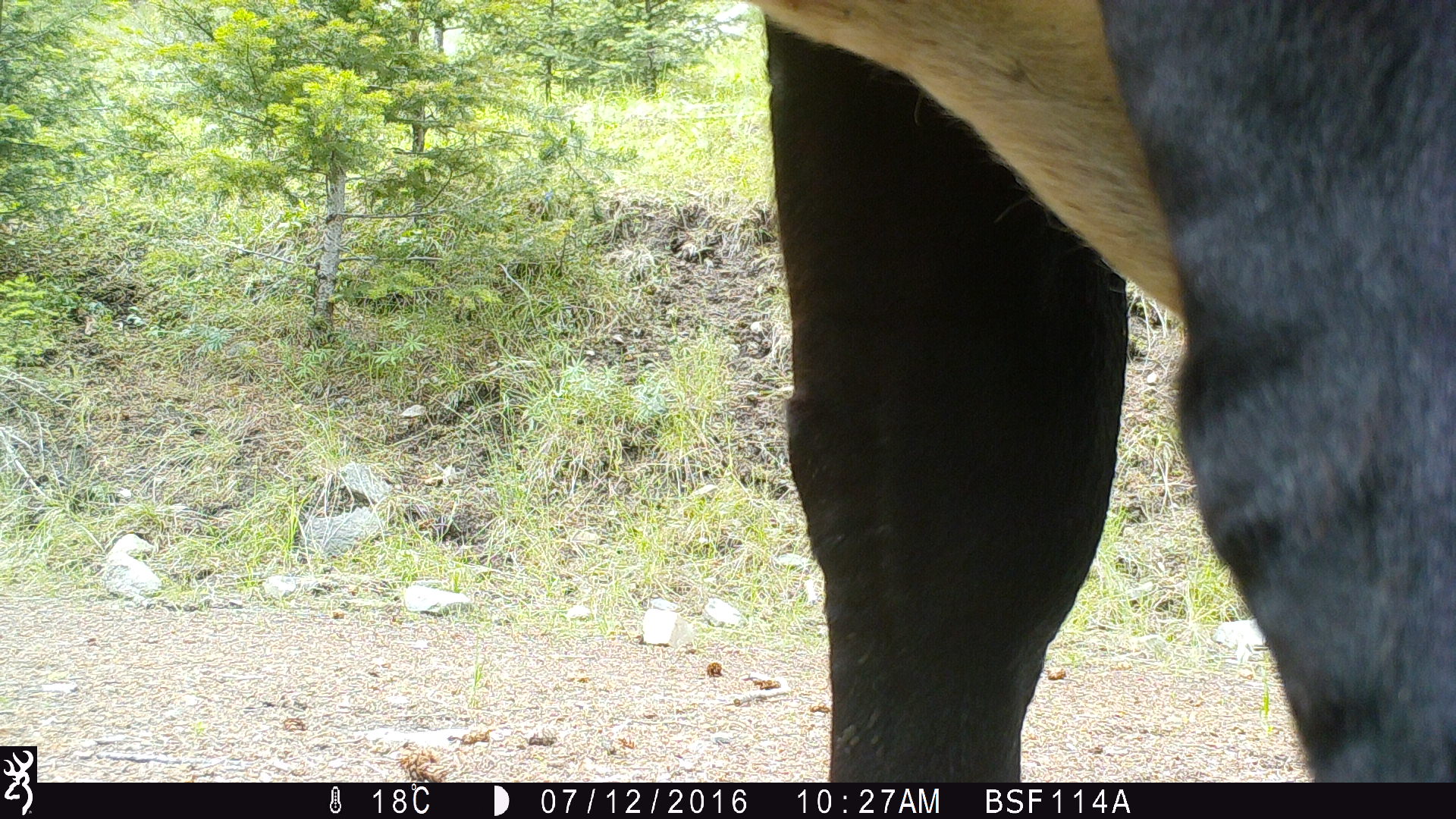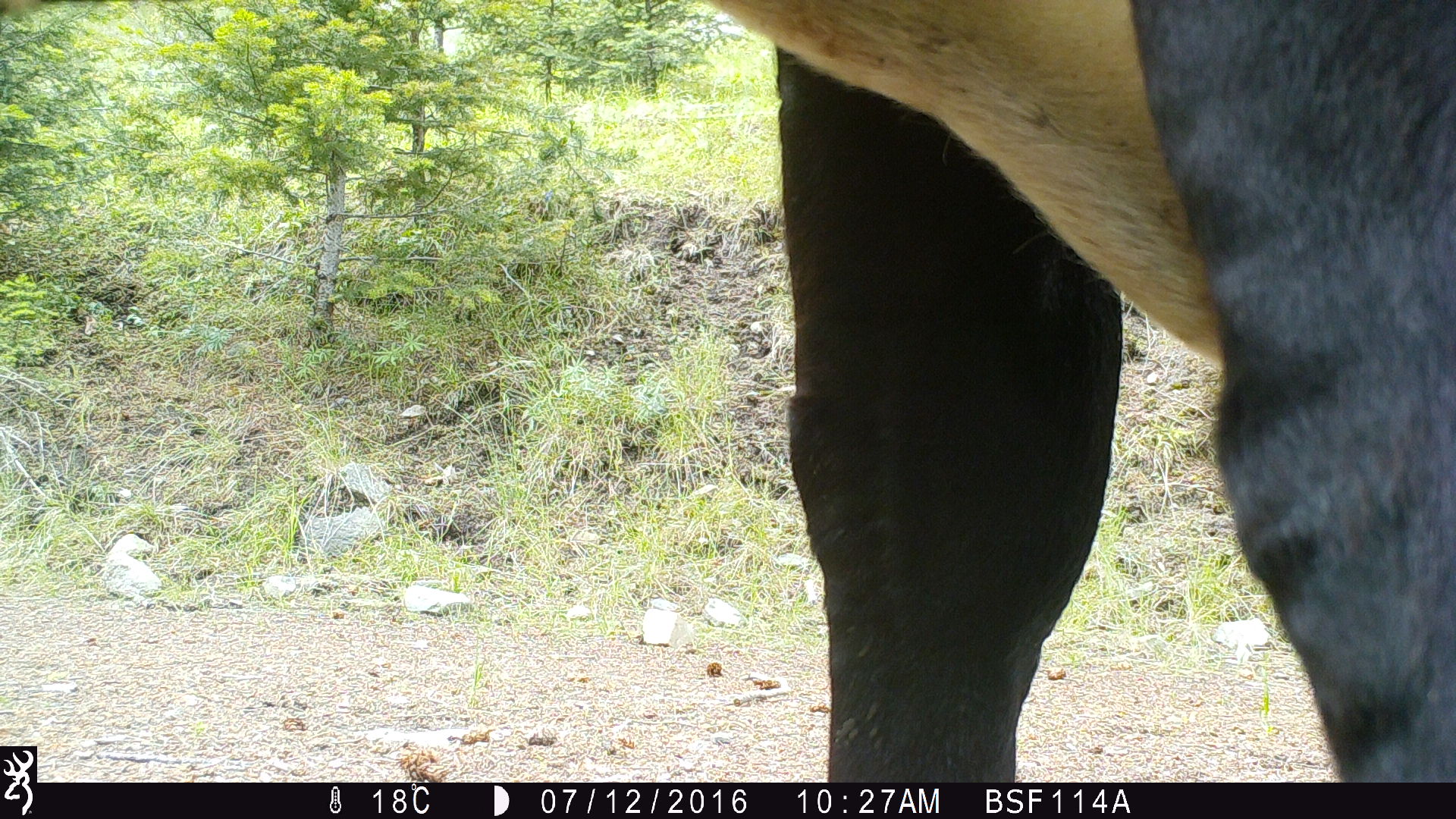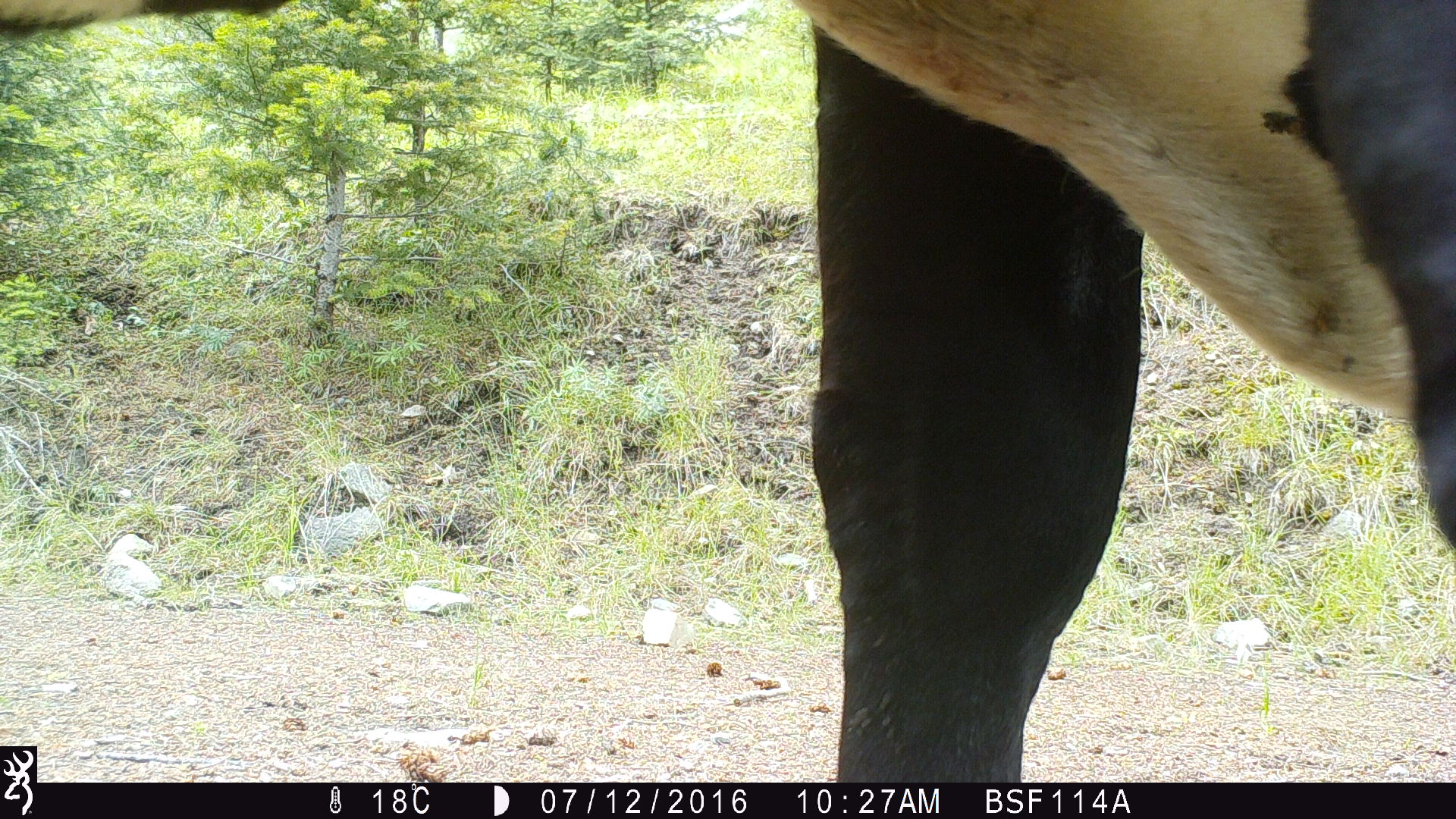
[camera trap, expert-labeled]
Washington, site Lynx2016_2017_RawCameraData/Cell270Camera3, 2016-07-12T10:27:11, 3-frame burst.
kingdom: Animalia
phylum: Chordata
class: Mammalia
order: Artiodactyla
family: Bovidae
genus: Bos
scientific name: Bos taurus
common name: domestic cattle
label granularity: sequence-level